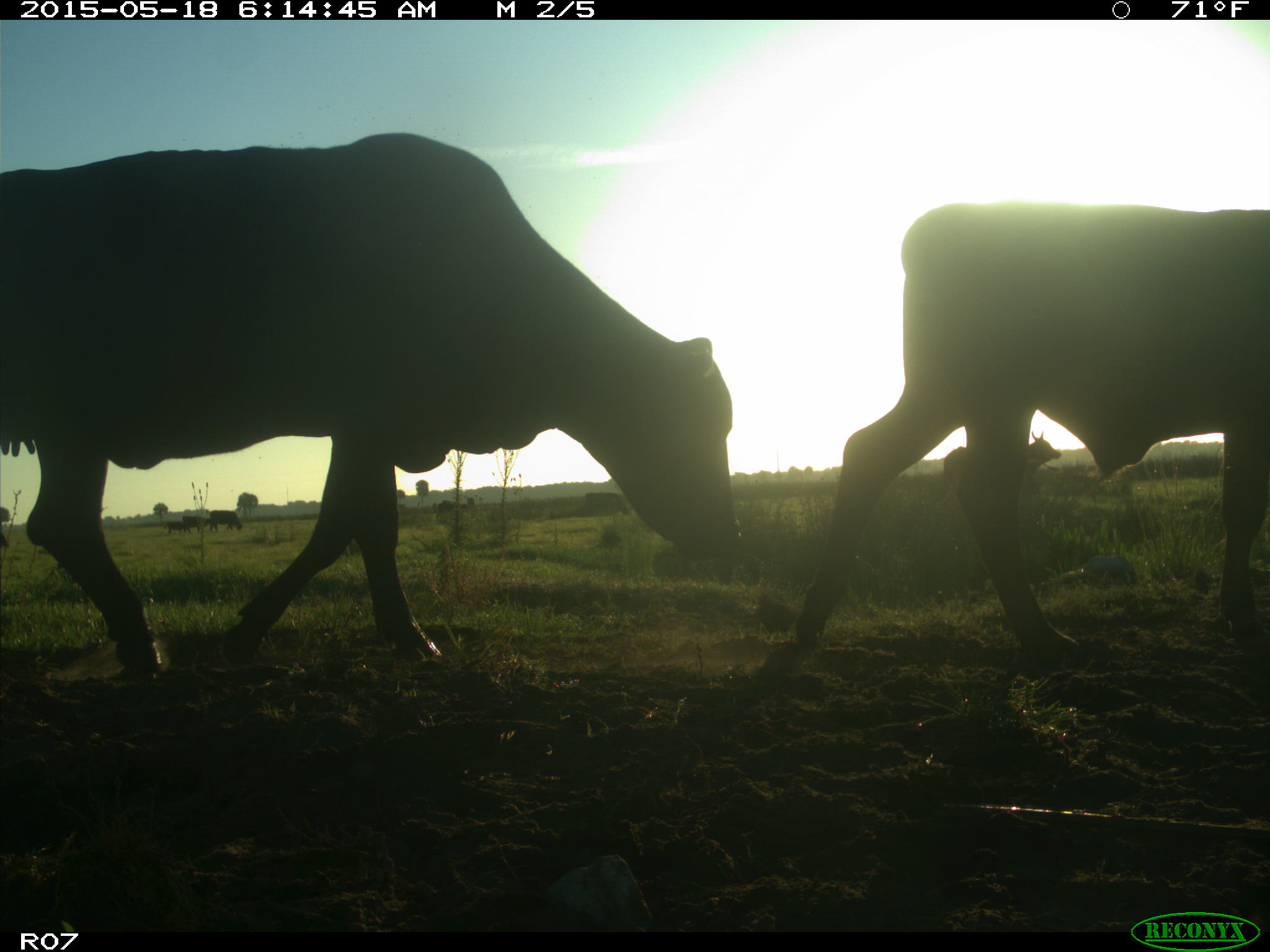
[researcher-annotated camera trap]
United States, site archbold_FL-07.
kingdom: Animalia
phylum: Chordata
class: Mammalia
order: Artiodactyla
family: Bovidae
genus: Bos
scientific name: Bos taurus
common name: domestic cow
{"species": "Bos taurus (domestic cow)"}